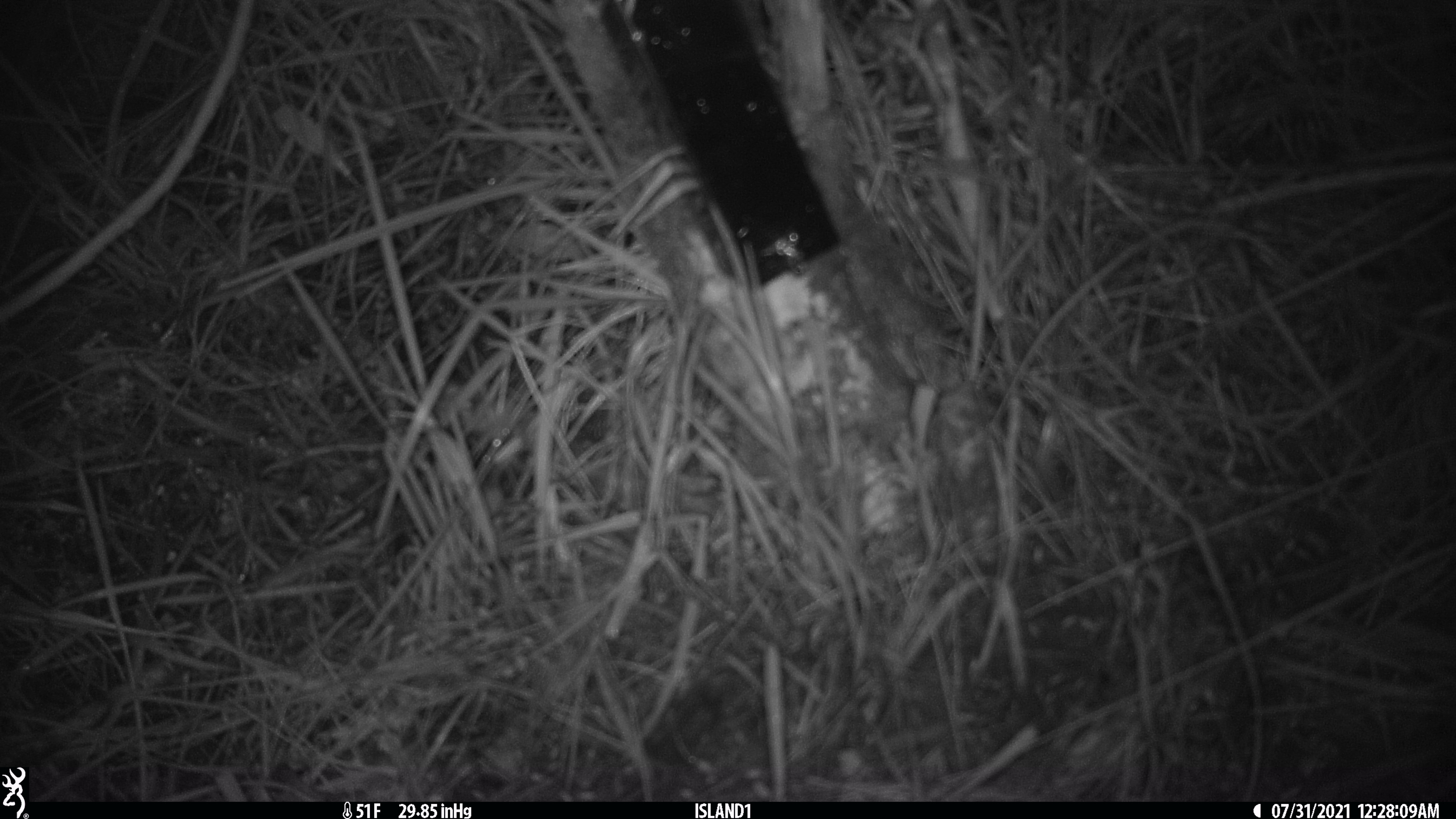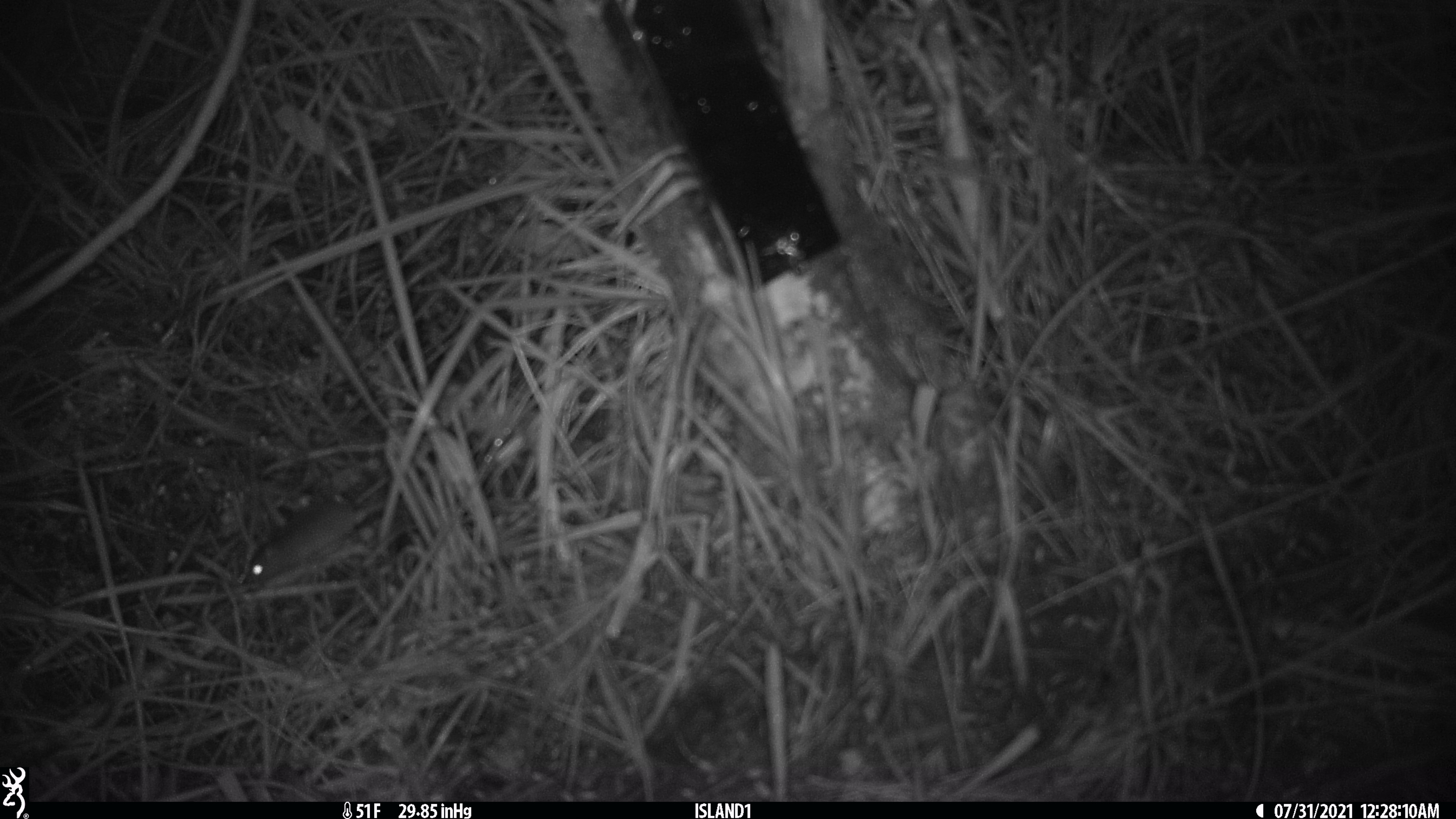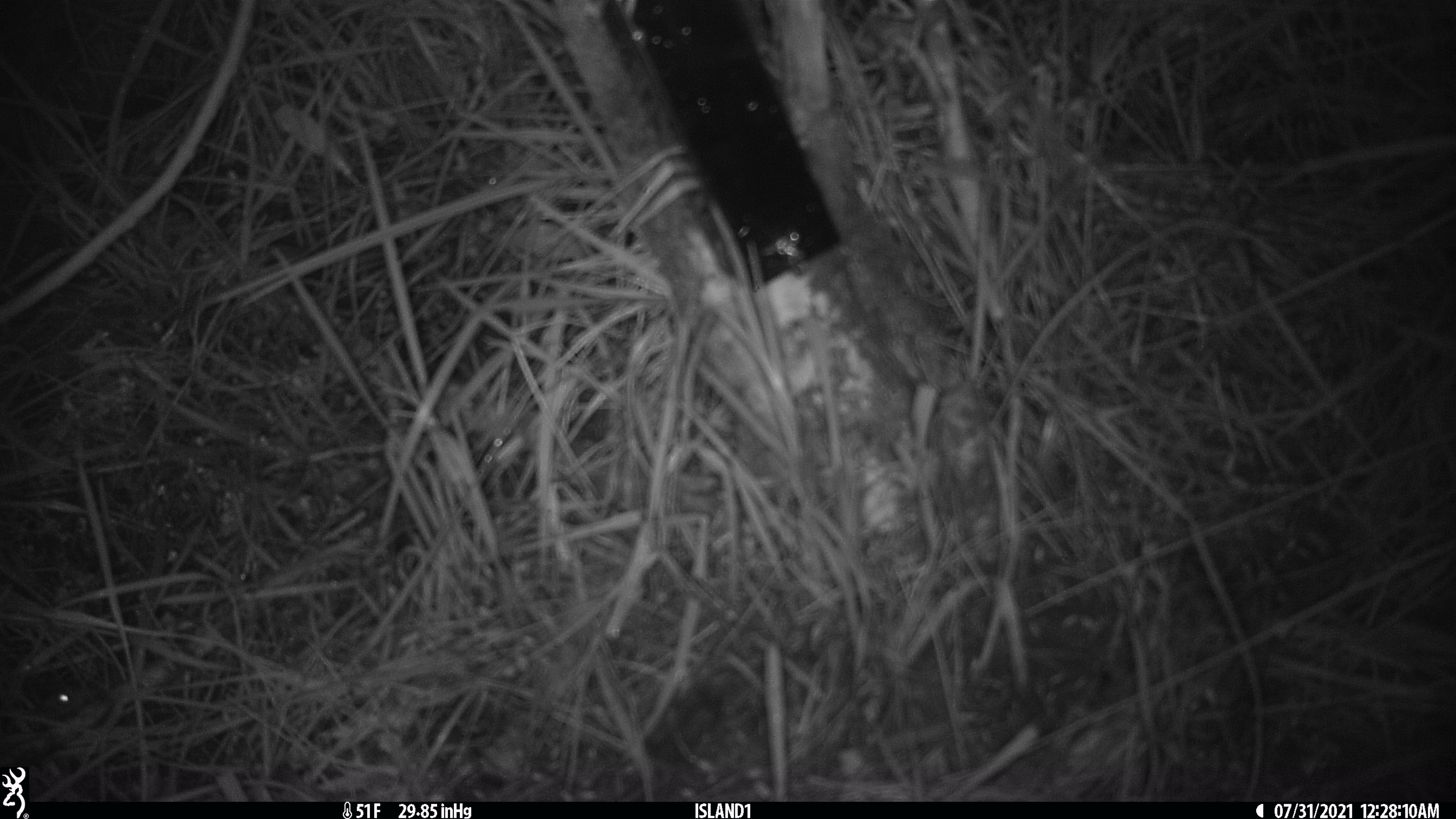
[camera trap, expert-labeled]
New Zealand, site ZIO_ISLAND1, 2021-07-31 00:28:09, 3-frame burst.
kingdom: Animalia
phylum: Chordata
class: Mammalia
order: Rodentia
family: Muridae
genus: Mus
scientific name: Mus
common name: mouse